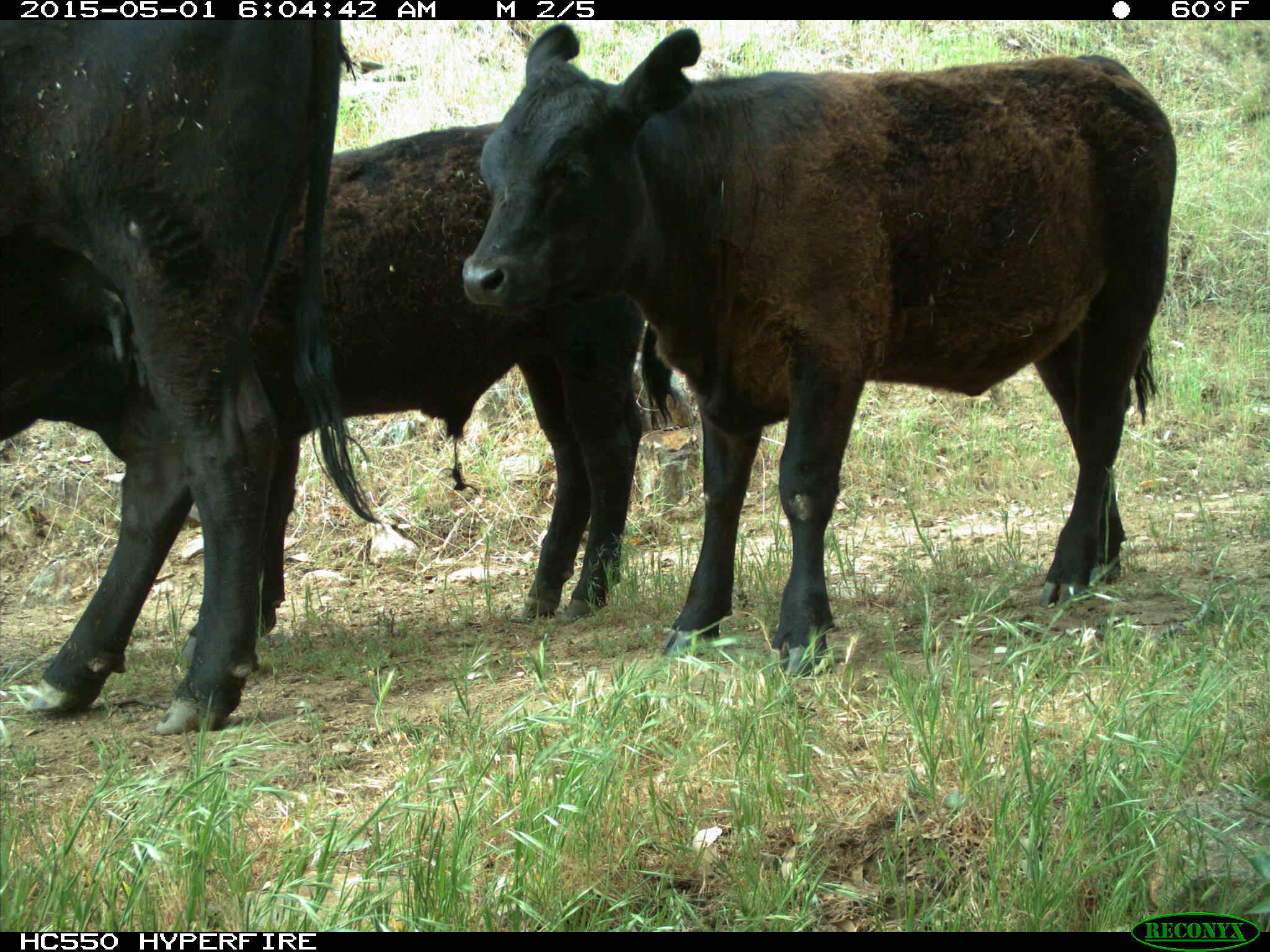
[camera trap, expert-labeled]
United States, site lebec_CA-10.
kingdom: Animalia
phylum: Chordata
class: Mammalia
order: Artiodactyla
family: Bovidae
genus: Bos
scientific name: Bos taurus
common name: domestic cow